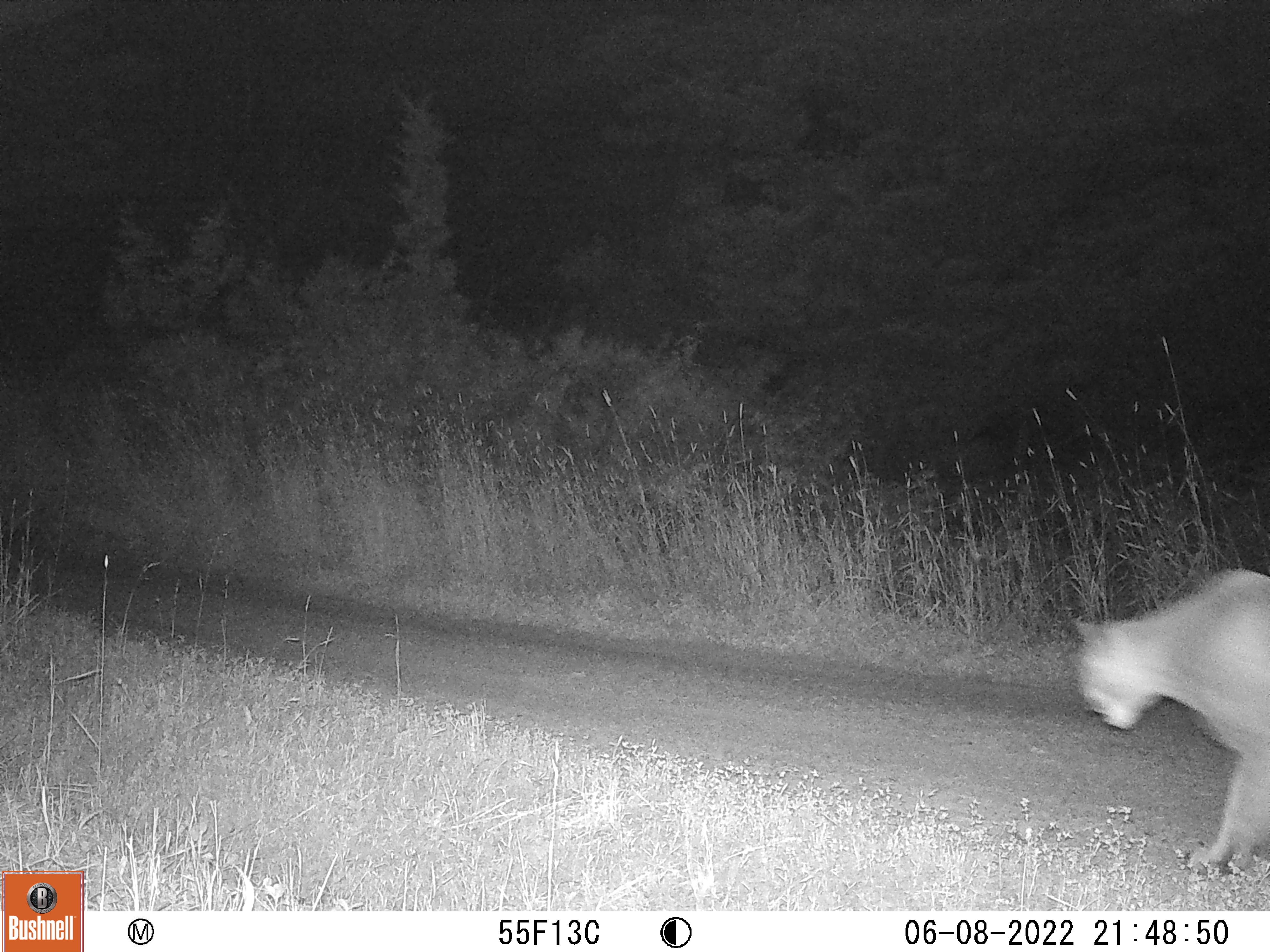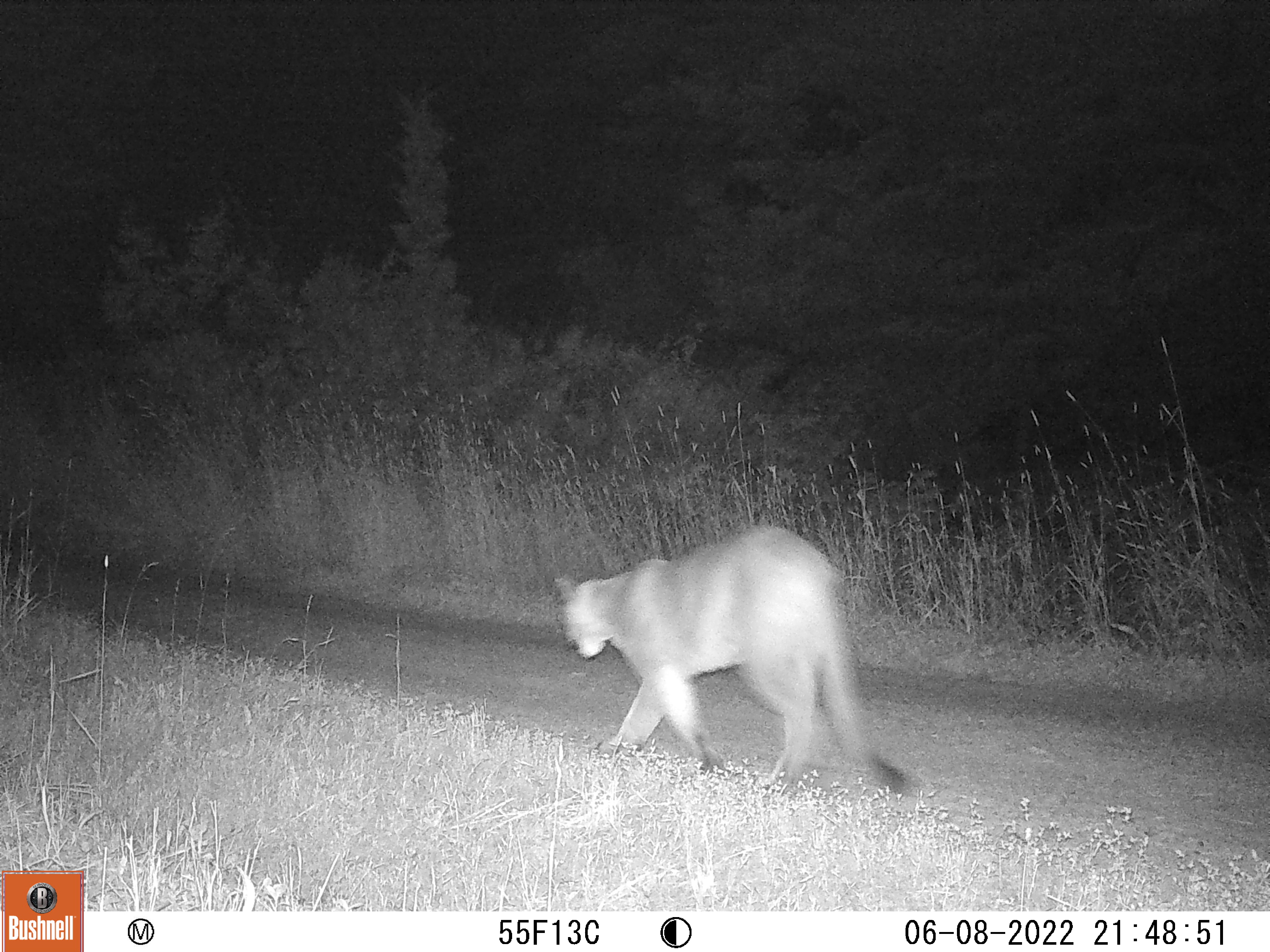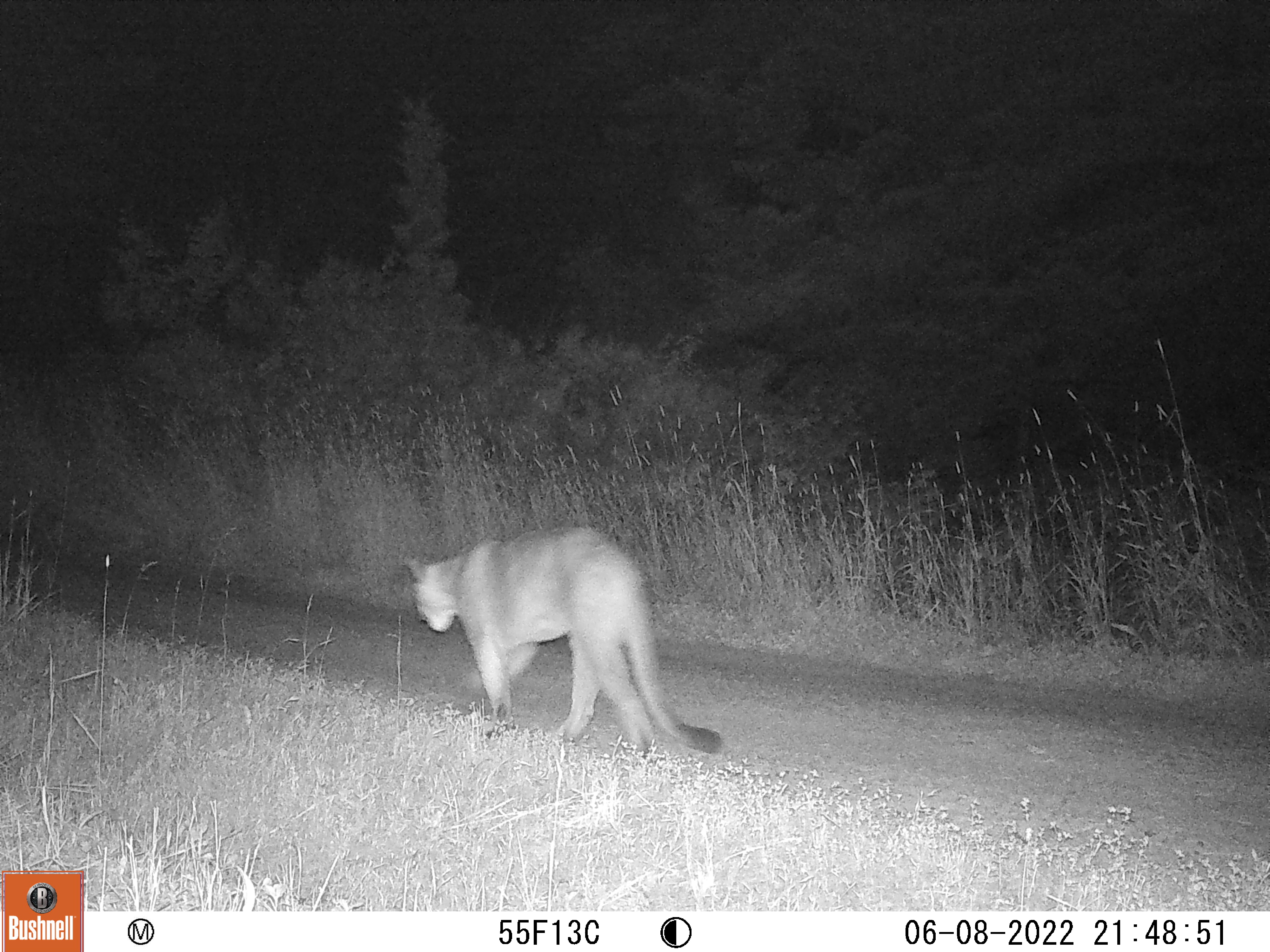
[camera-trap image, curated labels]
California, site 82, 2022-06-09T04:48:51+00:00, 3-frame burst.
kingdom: Animalia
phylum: Chordata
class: Mammalia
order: Carnivora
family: Felidae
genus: Puma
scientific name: Puma concolor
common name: puma